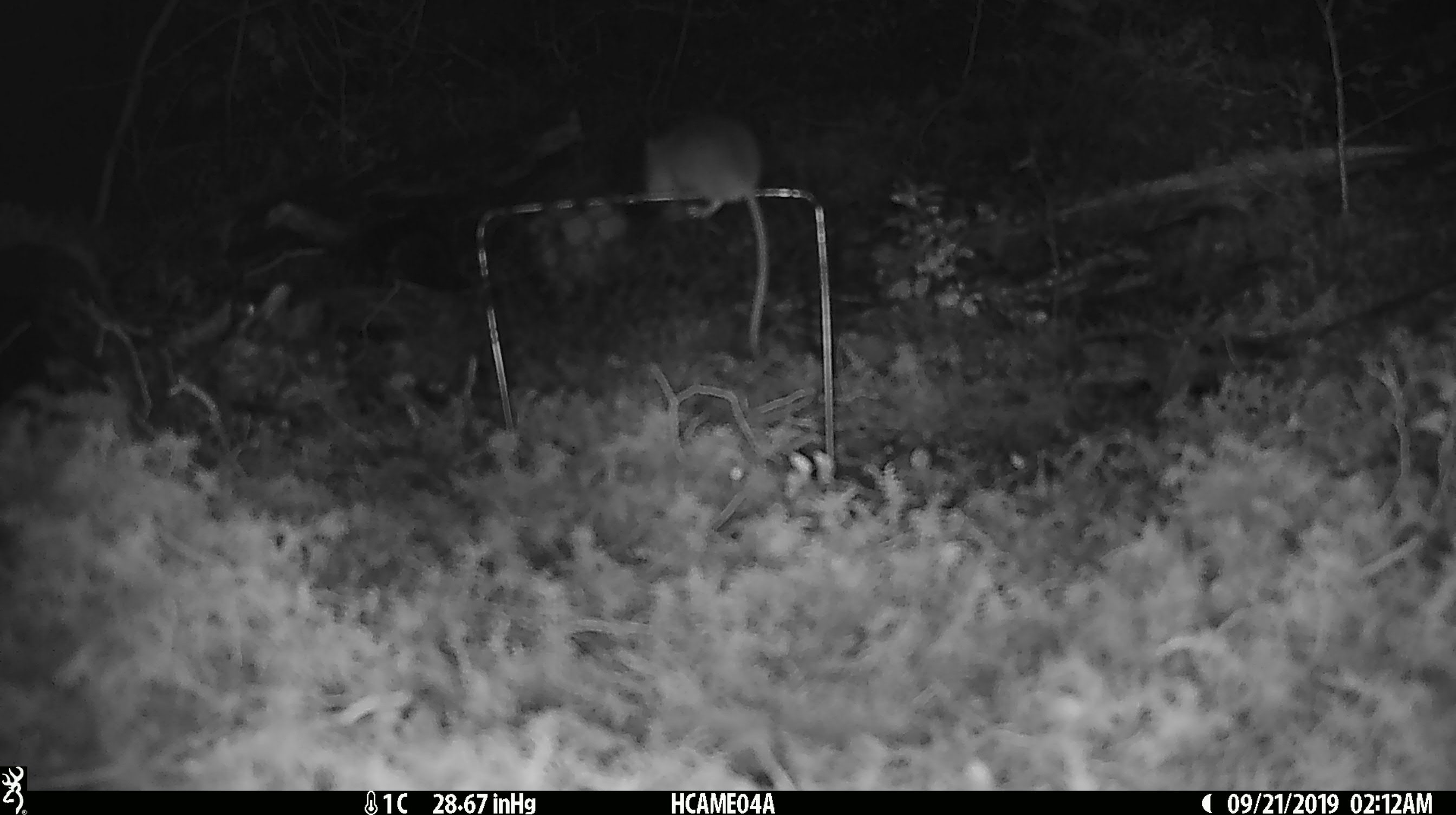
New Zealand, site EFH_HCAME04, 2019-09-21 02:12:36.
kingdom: Animalia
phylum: Chordata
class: Mammalia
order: Rodentia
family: Muridae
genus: Mus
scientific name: Mus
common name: mouse